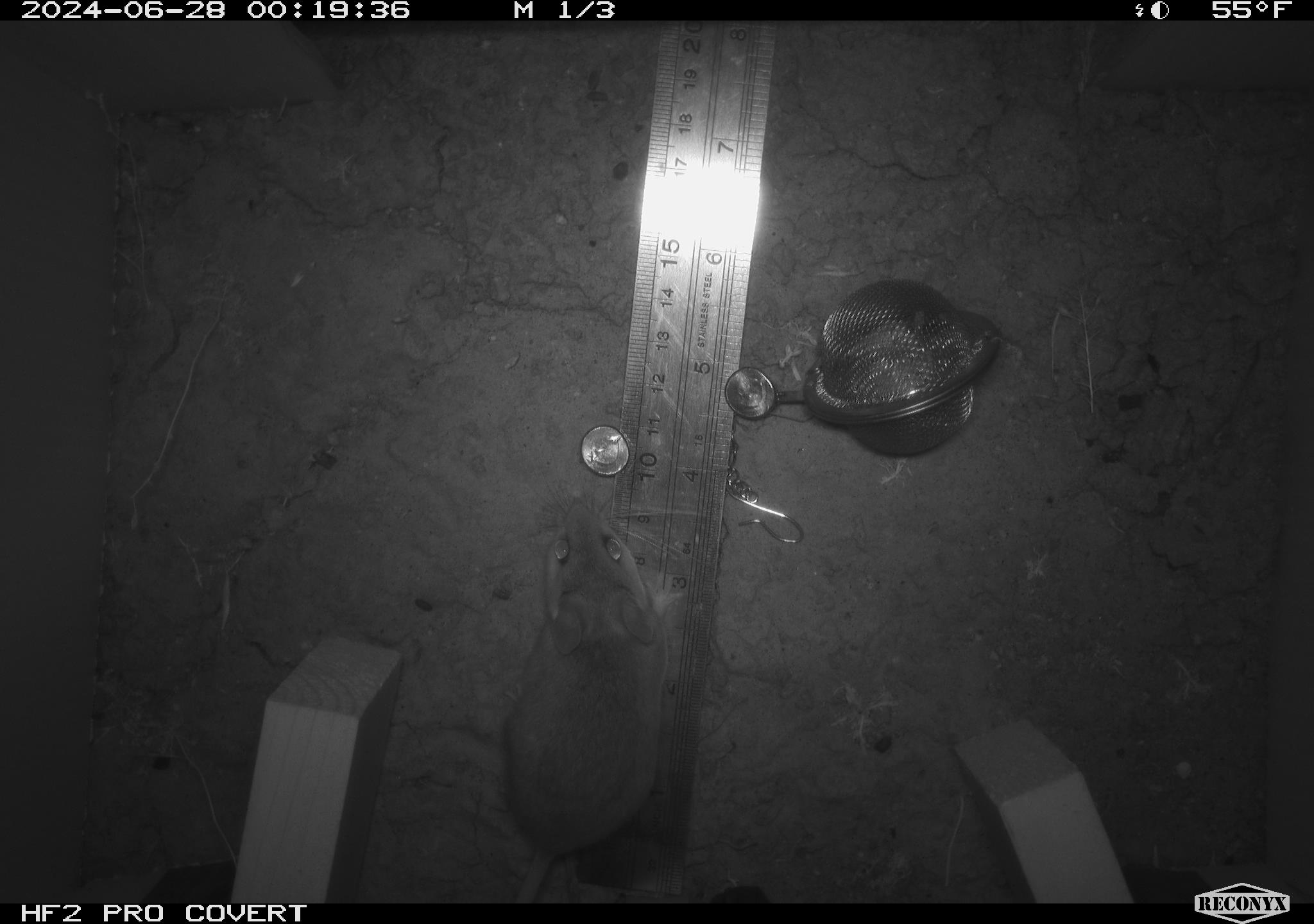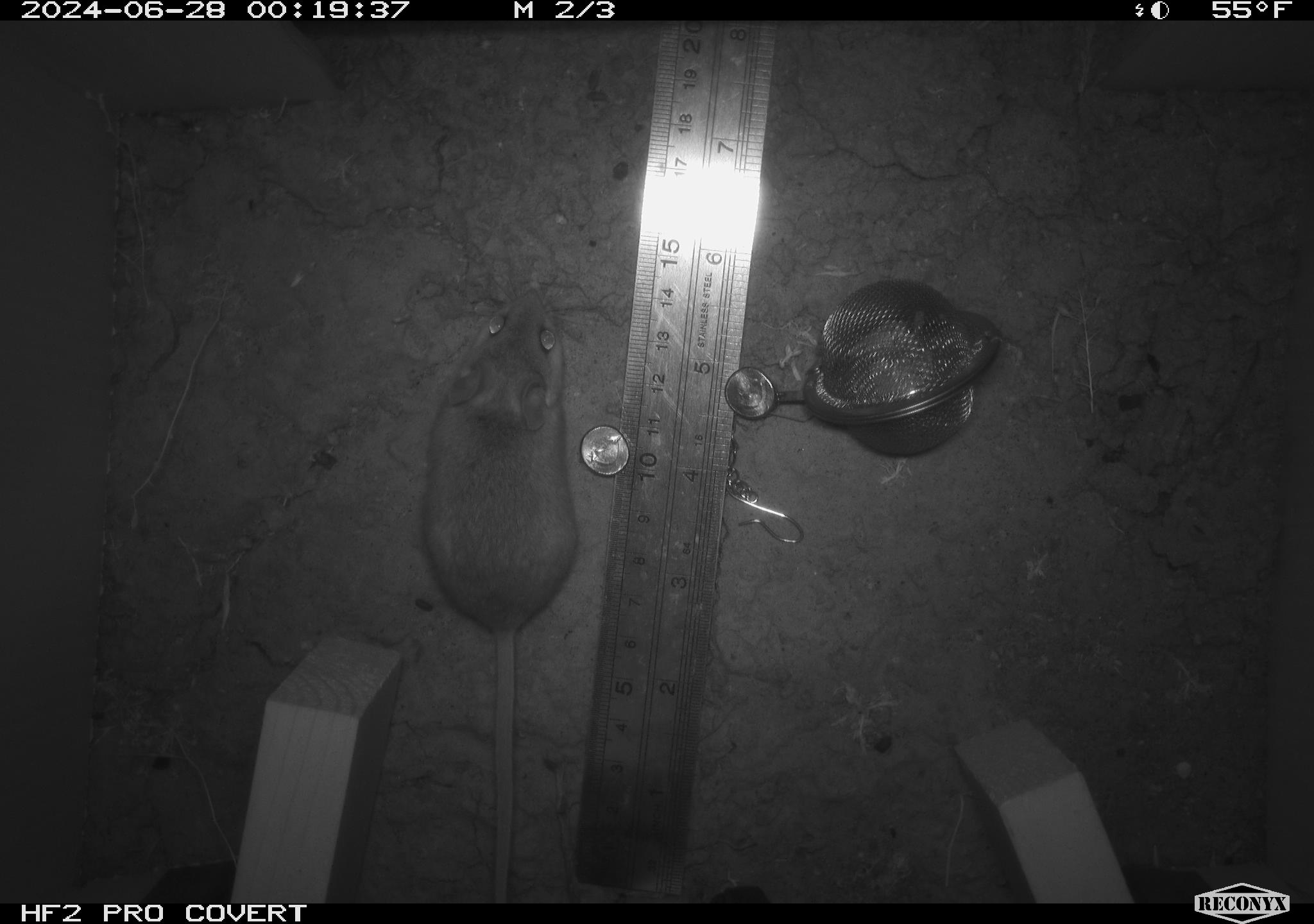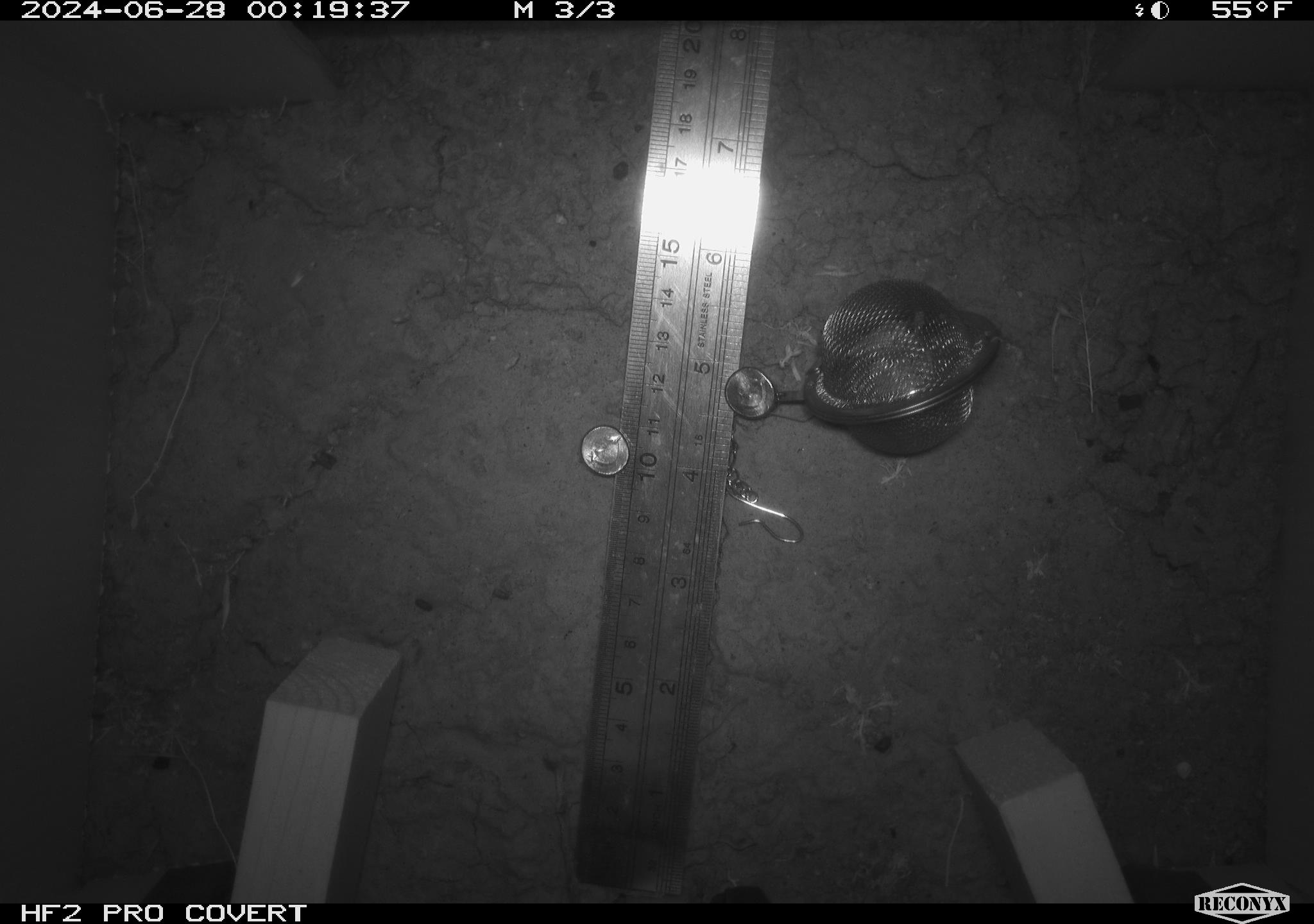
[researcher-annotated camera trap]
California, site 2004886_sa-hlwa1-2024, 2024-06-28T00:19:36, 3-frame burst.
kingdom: Animalia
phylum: Chordata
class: Mammalia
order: Rodentia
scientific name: Rodentia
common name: mouse species